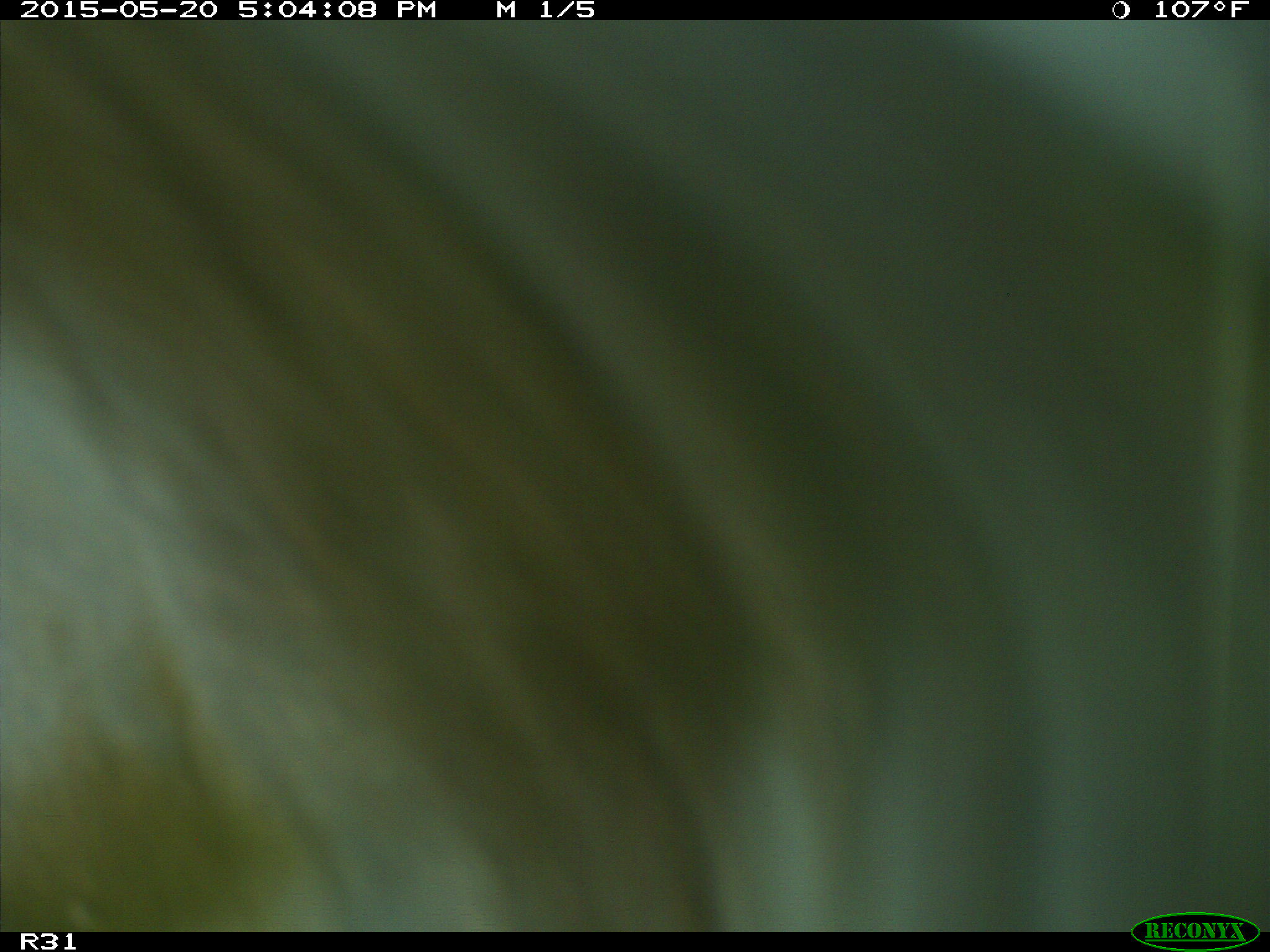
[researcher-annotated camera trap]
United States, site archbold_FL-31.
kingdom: Animalia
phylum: Chordata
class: Mammalia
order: Artiodactyla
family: Bovidae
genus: Bos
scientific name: Bos taurus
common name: domestic cow